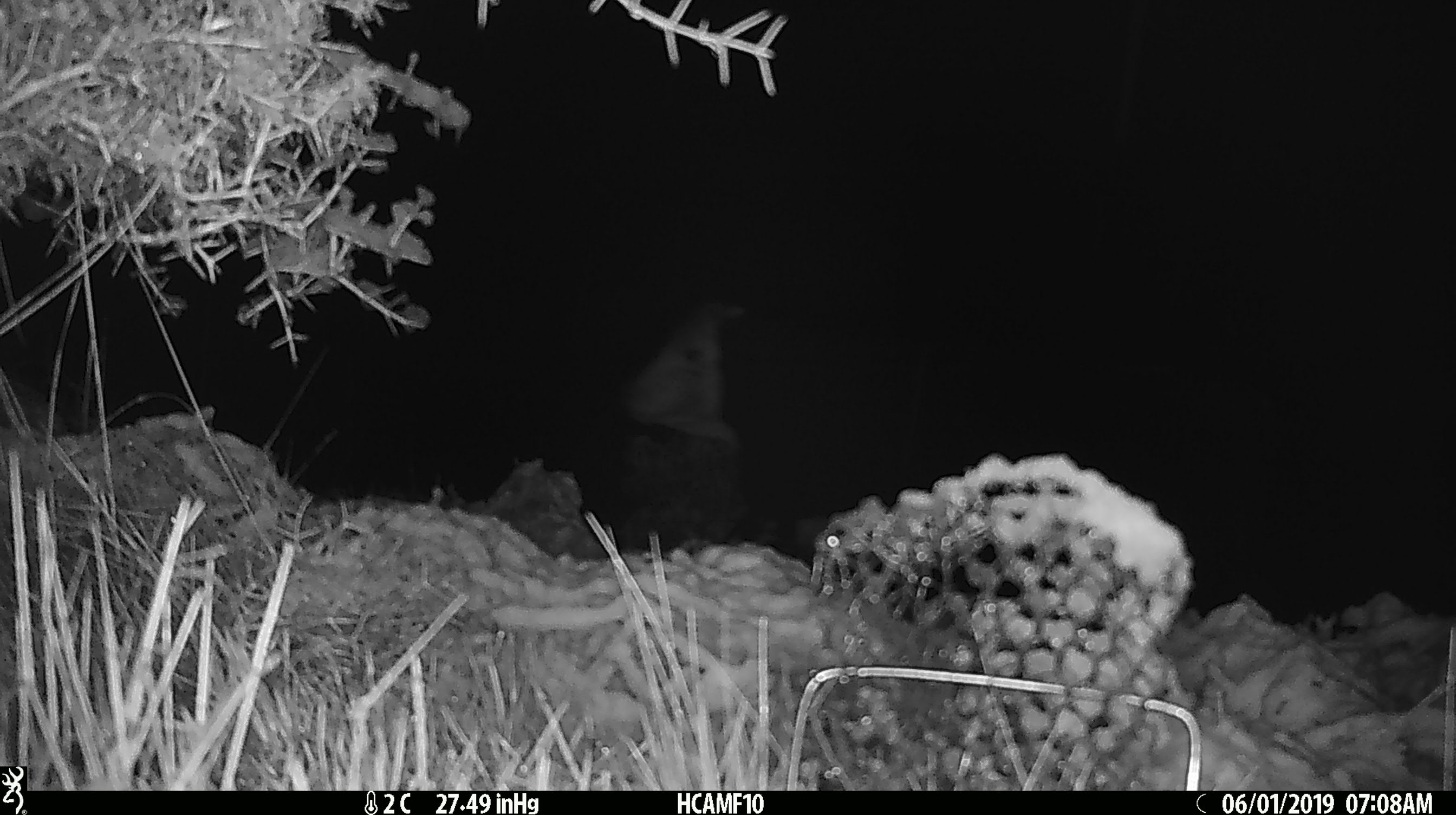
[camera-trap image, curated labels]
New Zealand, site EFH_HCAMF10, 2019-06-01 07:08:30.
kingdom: Animalia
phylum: Chordata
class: Mammalia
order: Artiodactyla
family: Bovidae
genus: Bos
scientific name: Bos taurus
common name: domestic cow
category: cow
Cow (domestic cow) (Bos taurus).